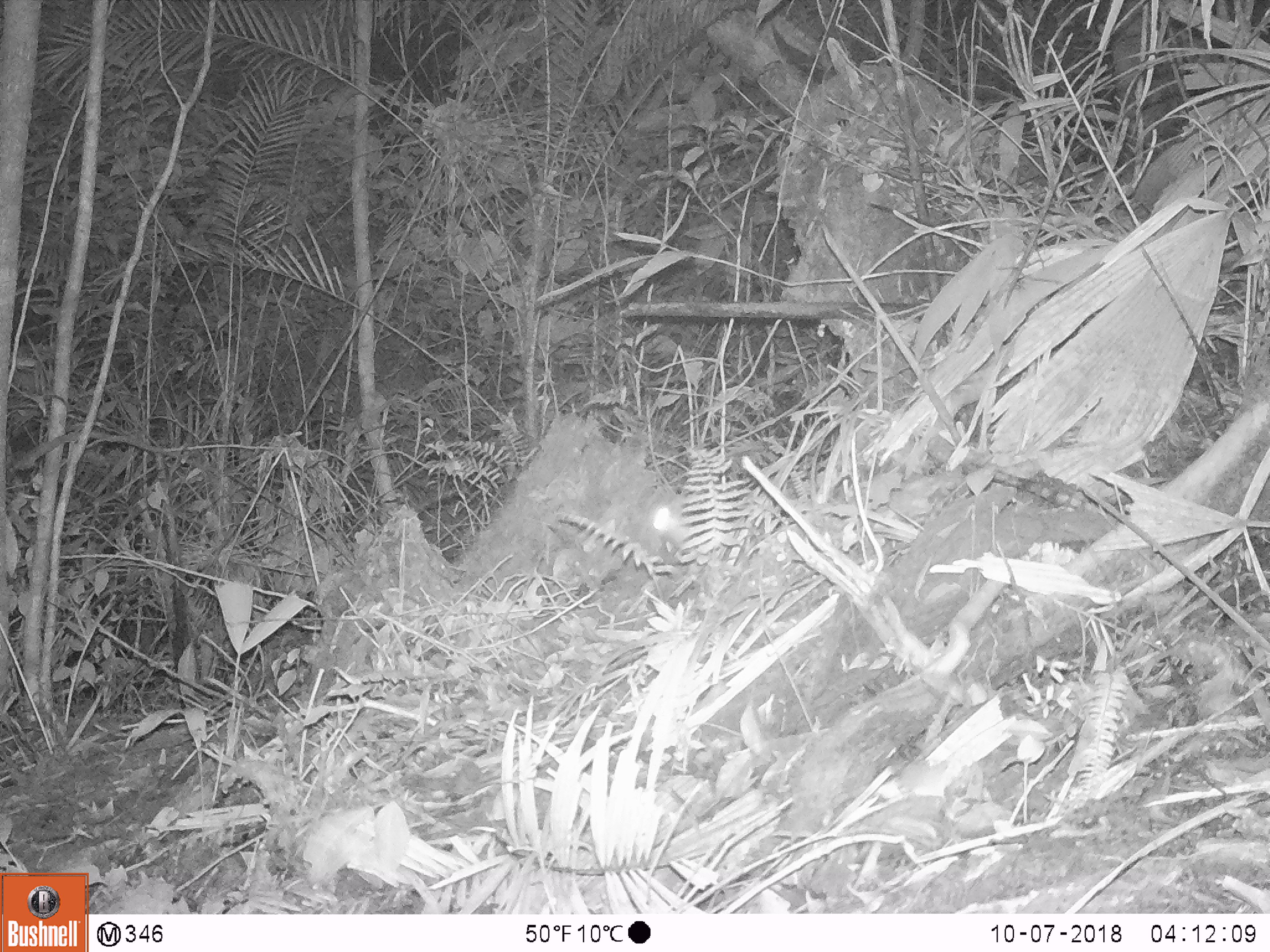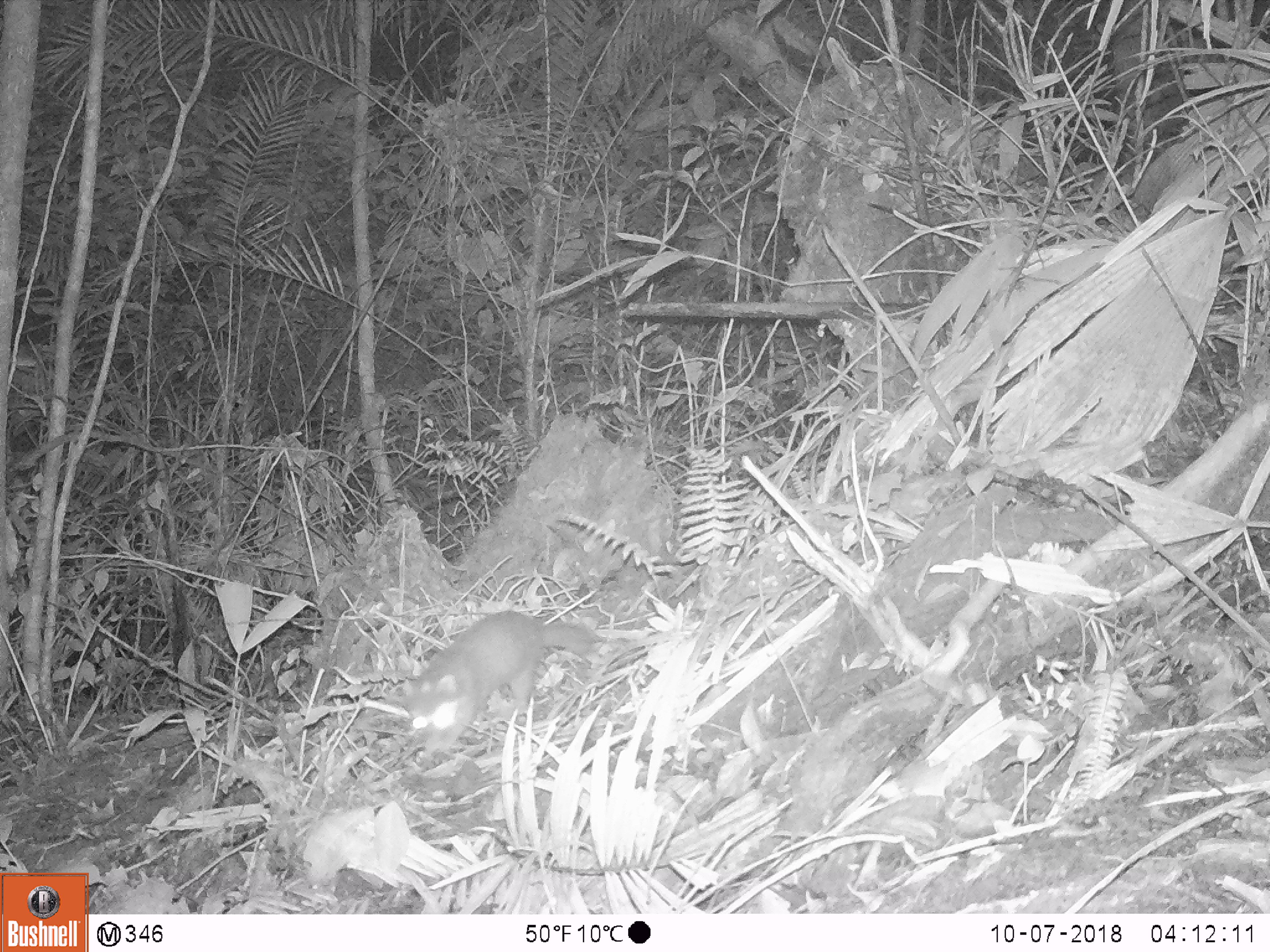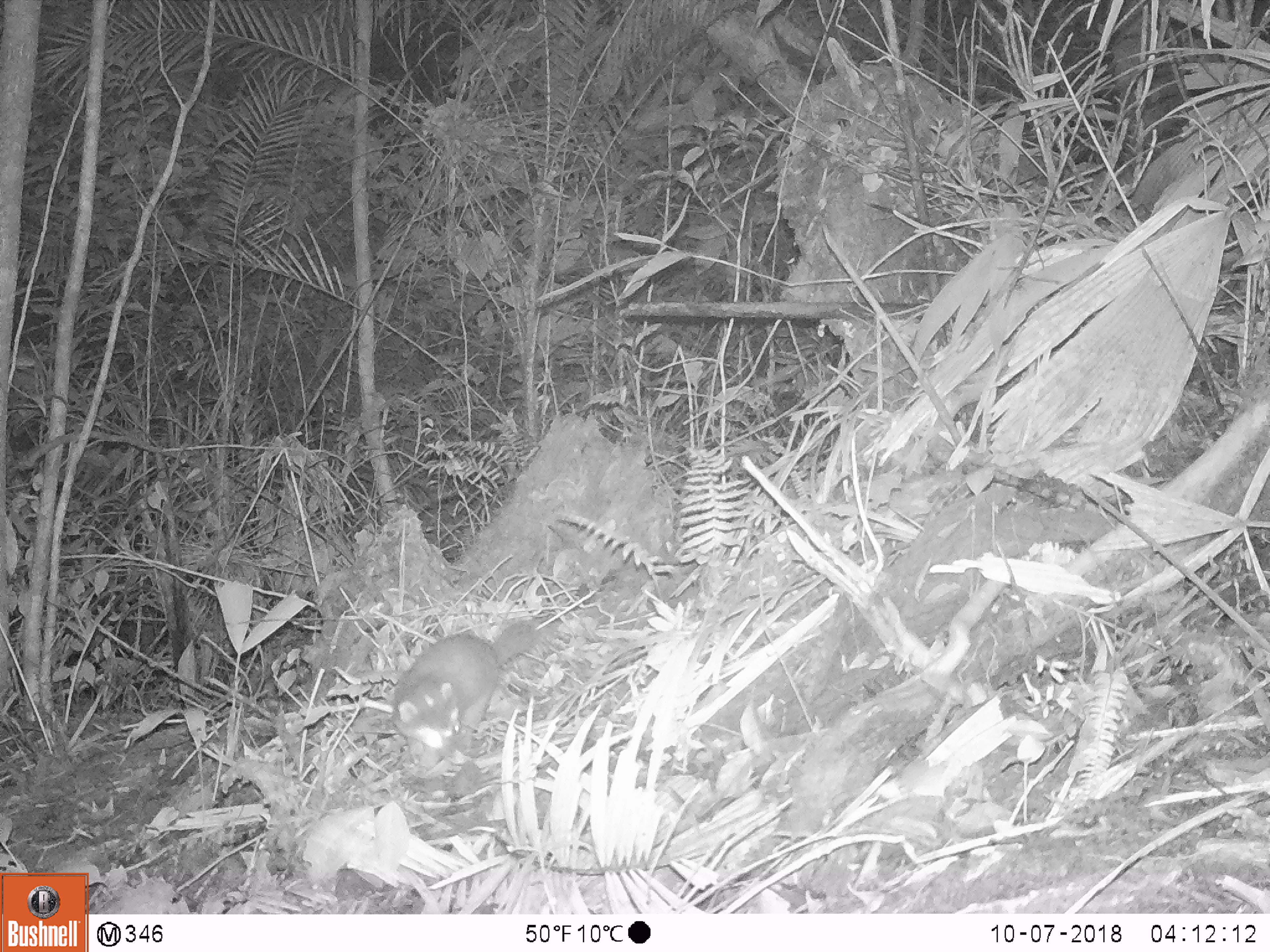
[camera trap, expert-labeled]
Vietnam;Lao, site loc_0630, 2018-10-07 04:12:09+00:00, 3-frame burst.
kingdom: Animalia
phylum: Chordata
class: Mammalia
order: Carnivora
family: Mustelidae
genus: Melogale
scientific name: Melogale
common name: ferret badger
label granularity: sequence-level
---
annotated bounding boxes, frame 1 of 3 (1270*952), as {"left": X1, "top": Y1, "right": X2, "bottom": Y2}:
ferret badger: {"left": 642, "top": 495, "right": 693, "bottom": 562}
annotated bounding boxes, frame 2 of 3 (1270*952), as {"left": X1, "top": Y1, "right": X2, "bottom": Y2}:
ferret badger: {"left": 383, "top": 609, "right": 607, "bottom": 756}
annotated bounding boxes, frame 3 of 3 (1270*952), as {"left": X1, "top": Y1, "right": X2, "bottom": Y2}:
ferret badger: {"left": 388, "top": 621, "right": 540, "bottom": 777}